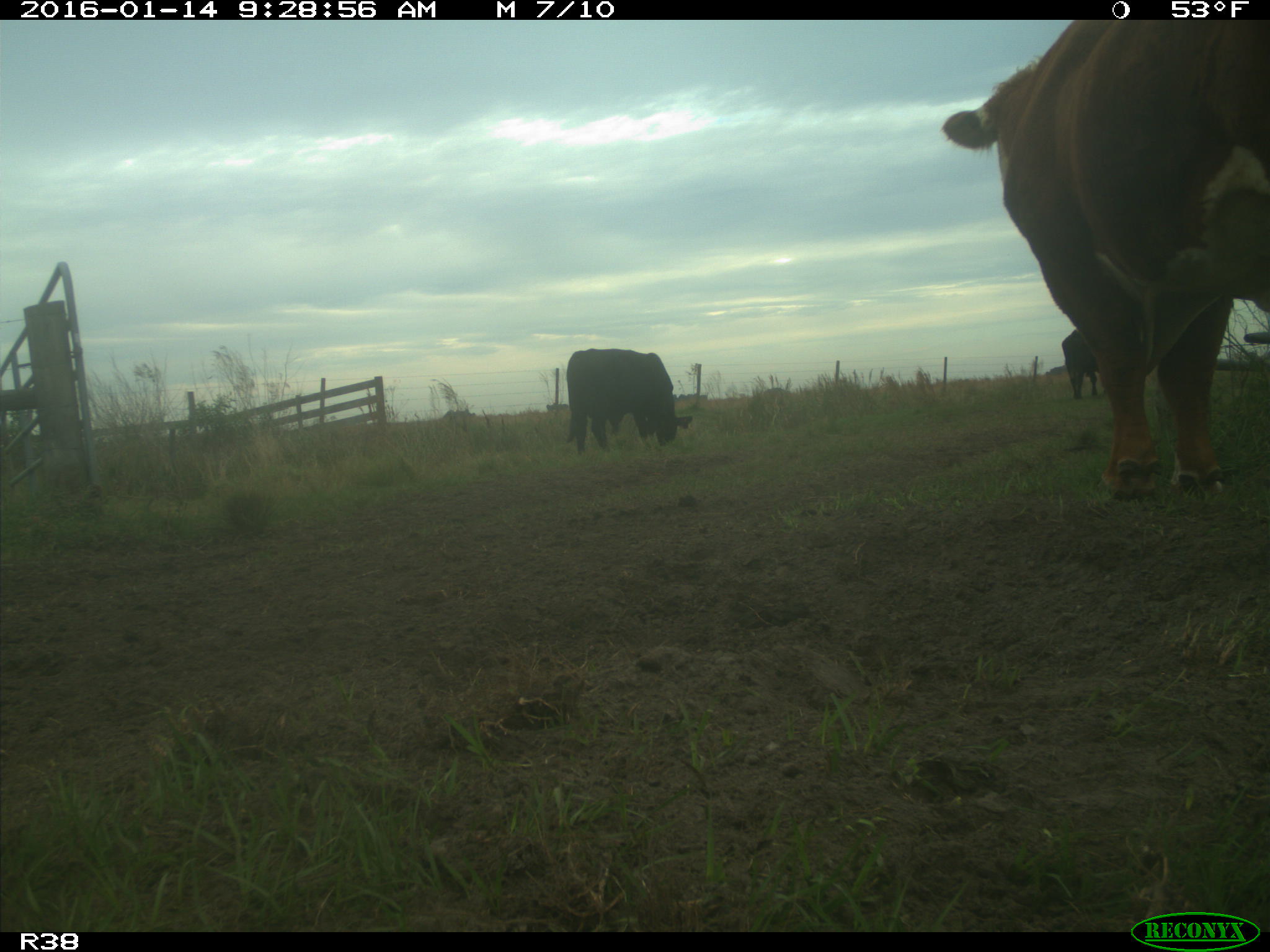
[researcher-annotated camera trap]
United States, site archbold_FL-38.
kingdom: Animalia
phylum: Chordata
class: Mammalia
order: Artiodactyla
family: Bovidae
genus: Bos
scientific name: Bos taurus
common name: domestic cow